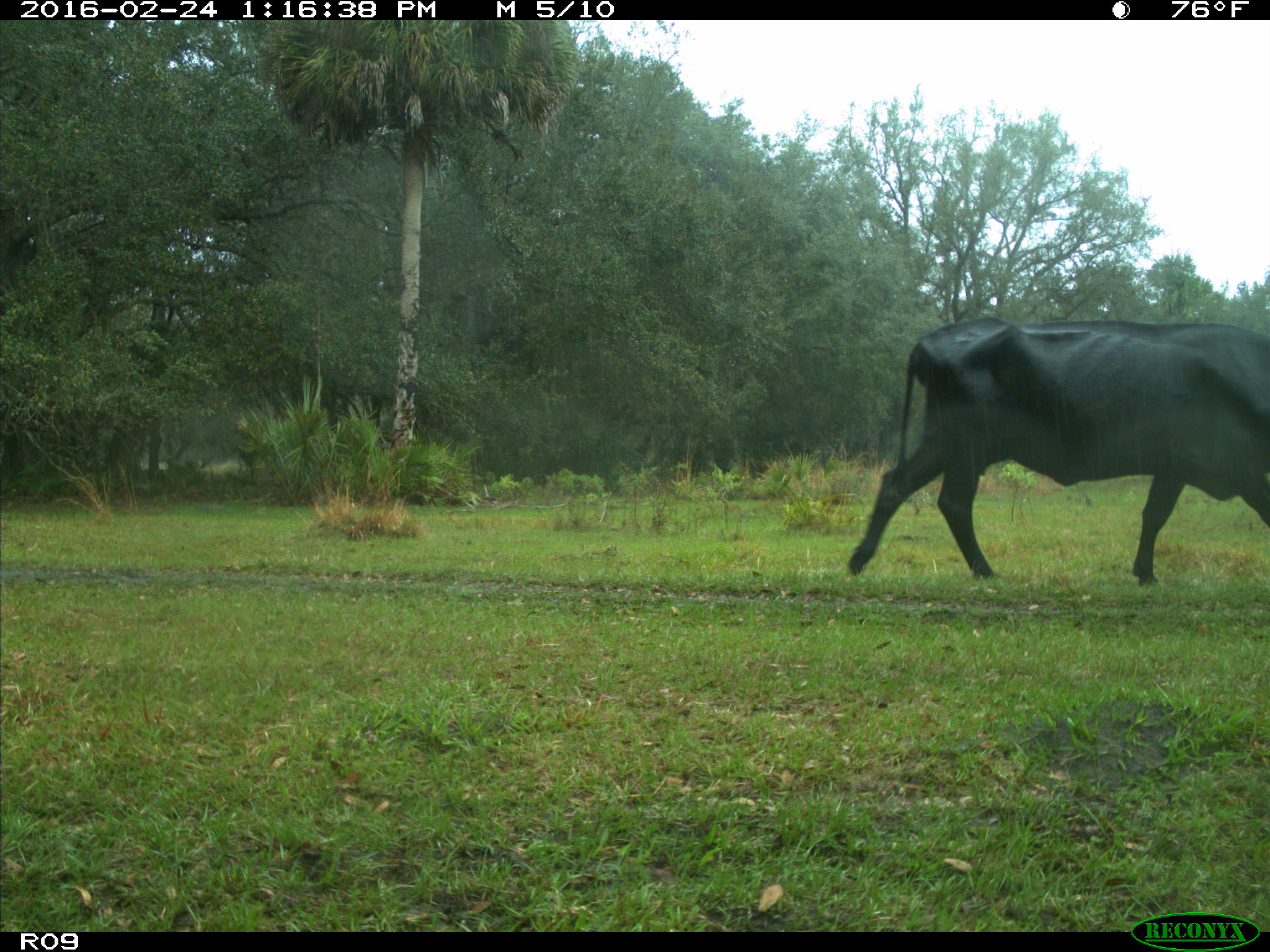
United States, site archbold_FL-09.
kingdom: Animalia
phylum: Chordata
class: Mammalia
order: Artiodactyla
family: Bovidae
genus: Bos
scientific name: Bos taurus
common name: domestic cow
Bos taurus (domestic cow).